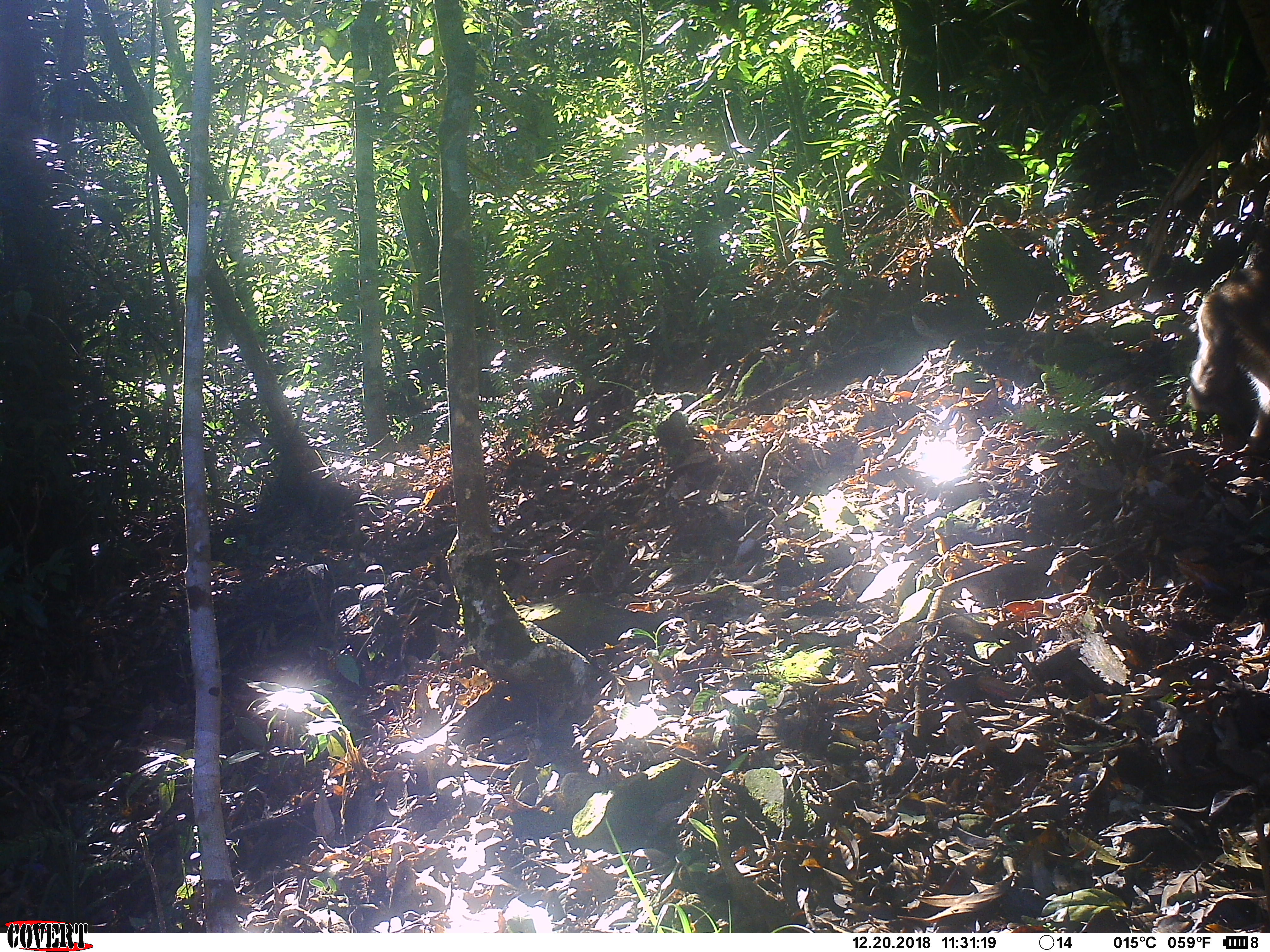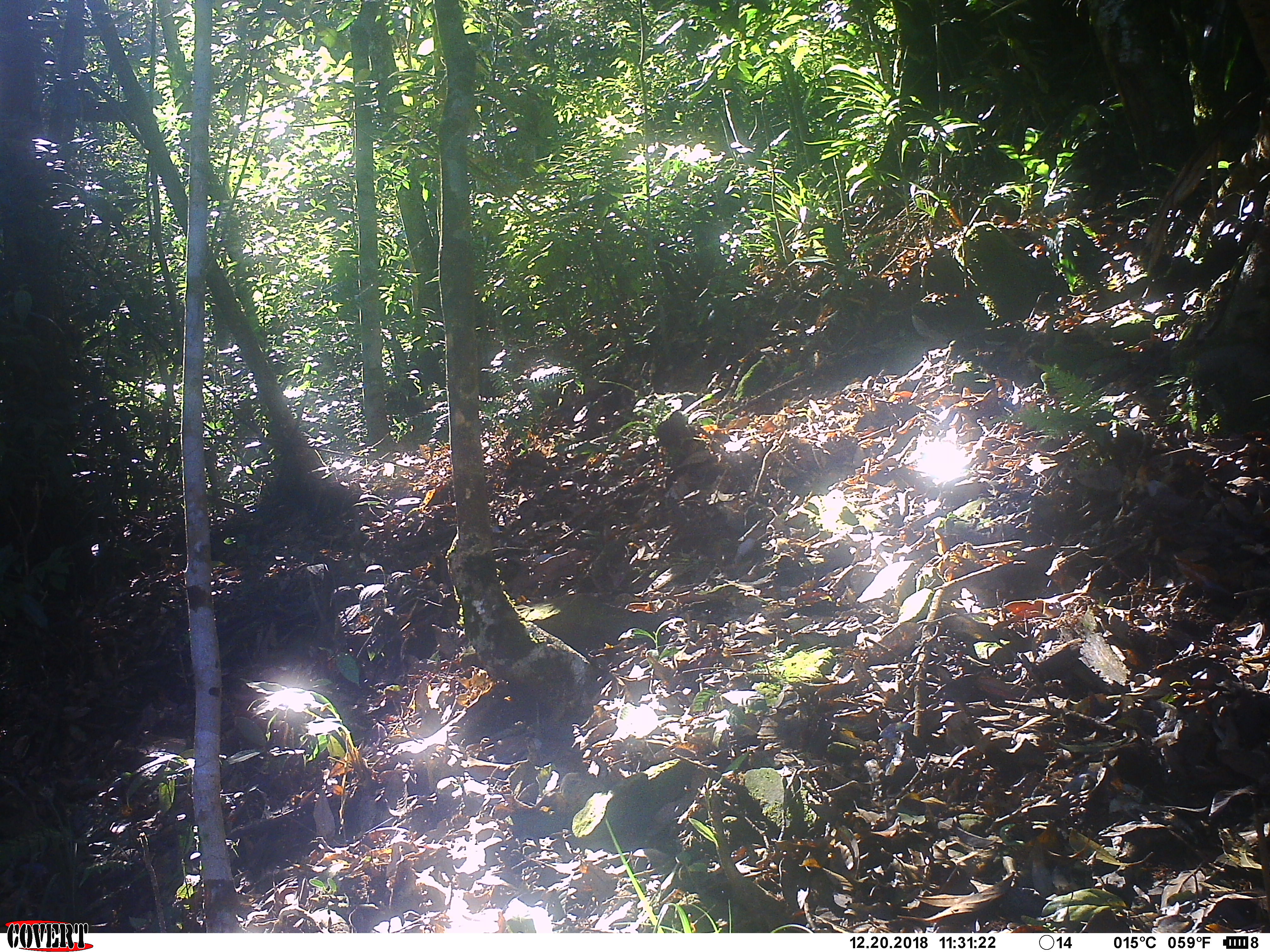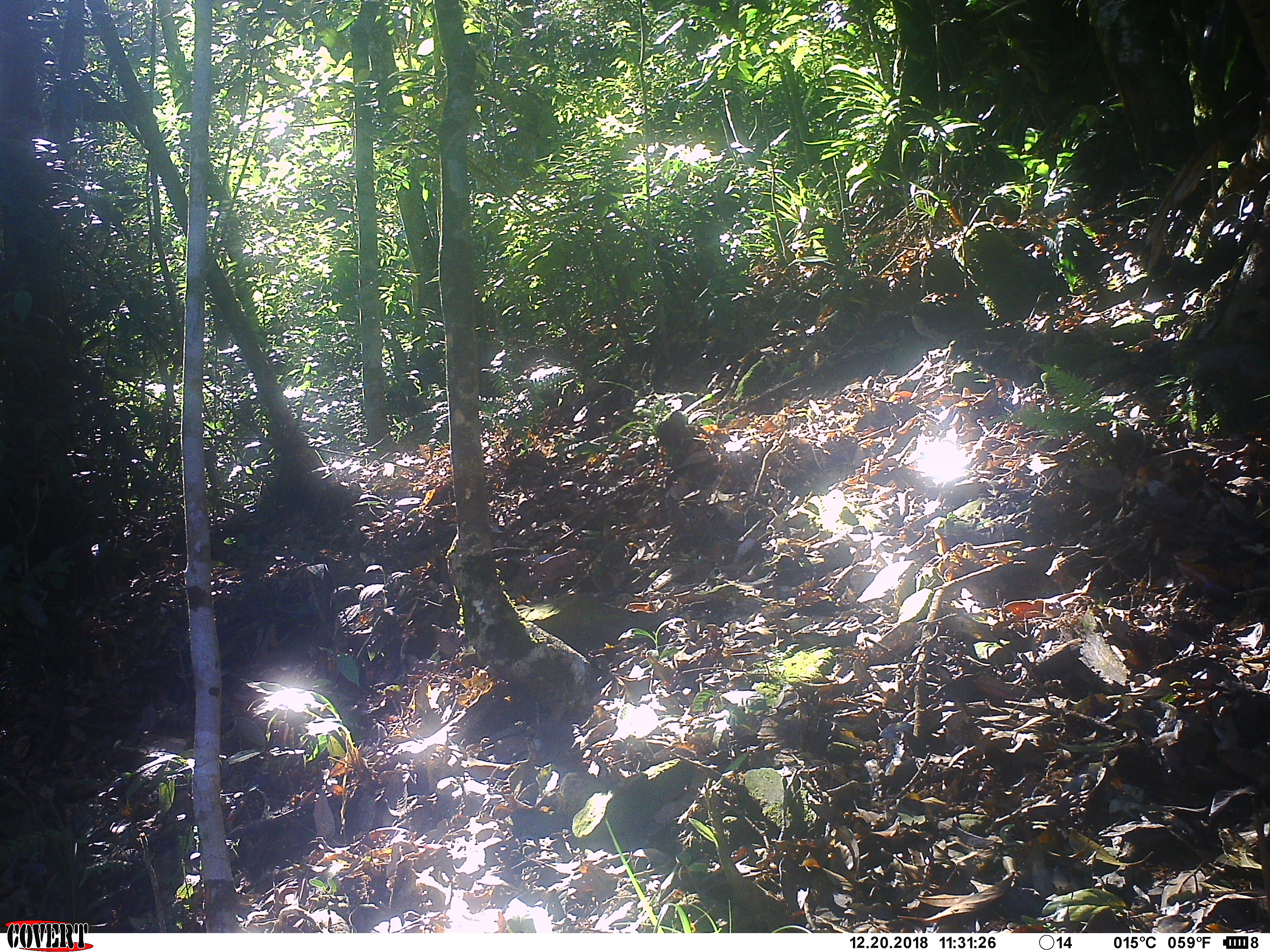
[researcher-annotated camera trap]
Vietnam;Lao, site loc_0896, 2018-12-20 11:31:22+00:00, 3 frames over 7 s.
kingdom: Animalia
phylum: Chordata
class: Mammalia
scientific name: Mammalia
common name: mammal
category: unidentified mammal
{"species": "unidentified mammal (mammal) (Mammalia)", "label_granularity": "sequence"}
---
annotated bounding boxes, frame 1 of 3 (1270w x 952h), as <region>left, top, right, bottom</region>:
unidentified mammal: <region>1185, 265, 1270, 453</region>